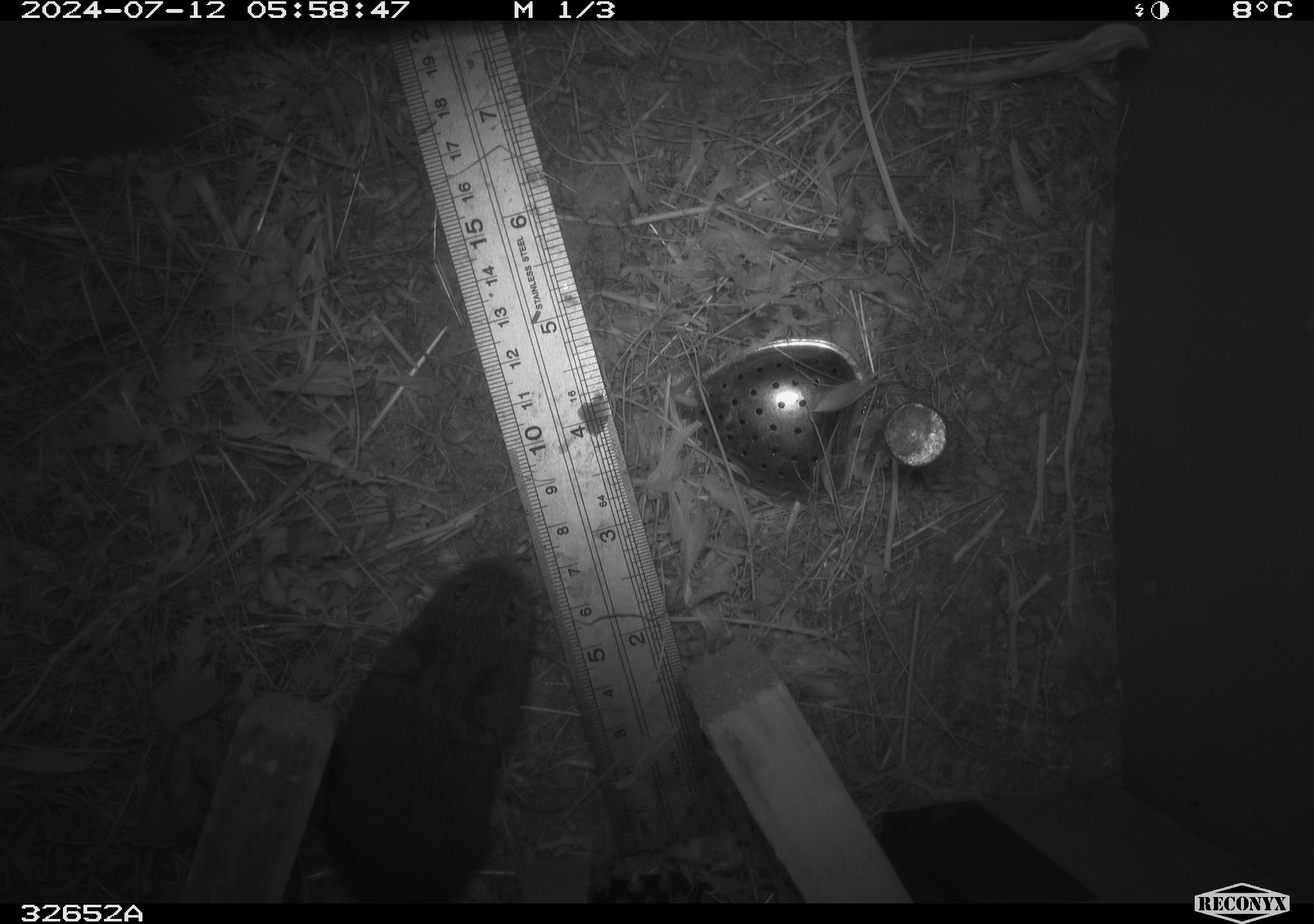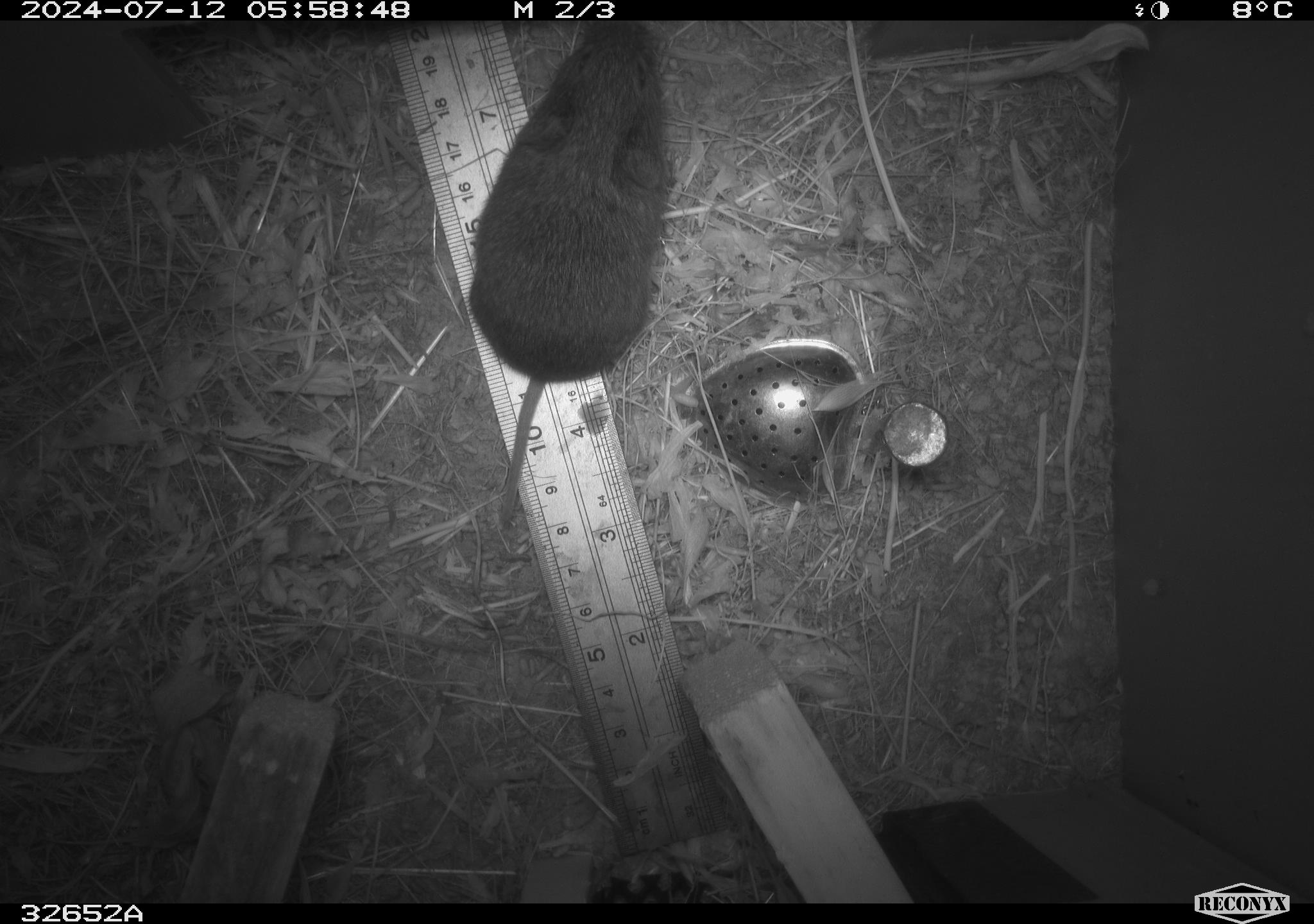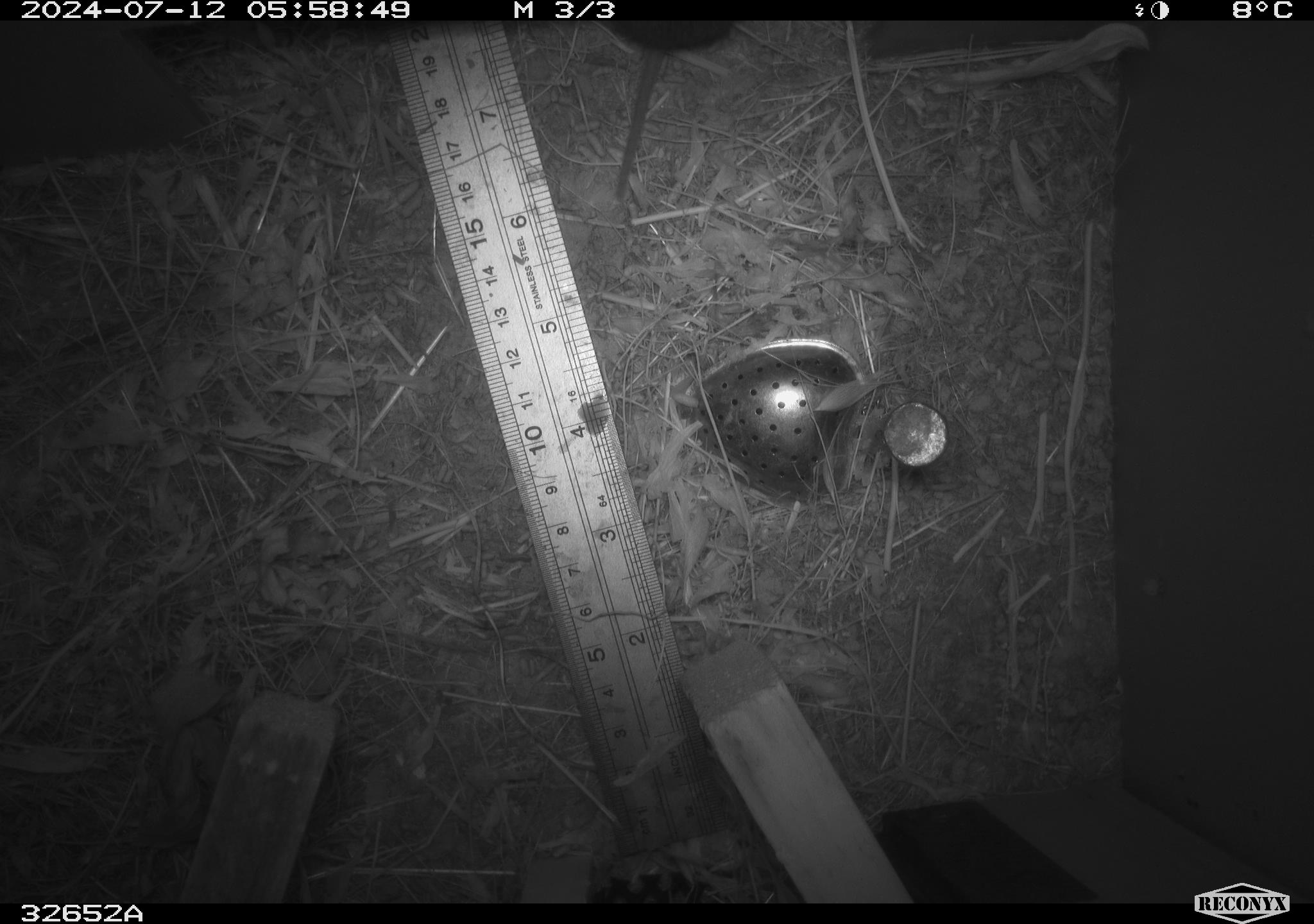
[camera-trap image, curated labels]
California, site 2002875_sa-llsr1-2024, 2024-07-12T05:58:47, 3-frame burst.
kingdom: Animalia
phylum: Chordata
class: Mammalia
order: Rodentia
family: Cricetidae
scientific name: Arvicolinae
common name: voles, lemmings, and muskrats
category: arvicolinae subfamily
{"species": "arvicolinae subfamily (voles, lemmings, and muskrats) (Arvicolinae)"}